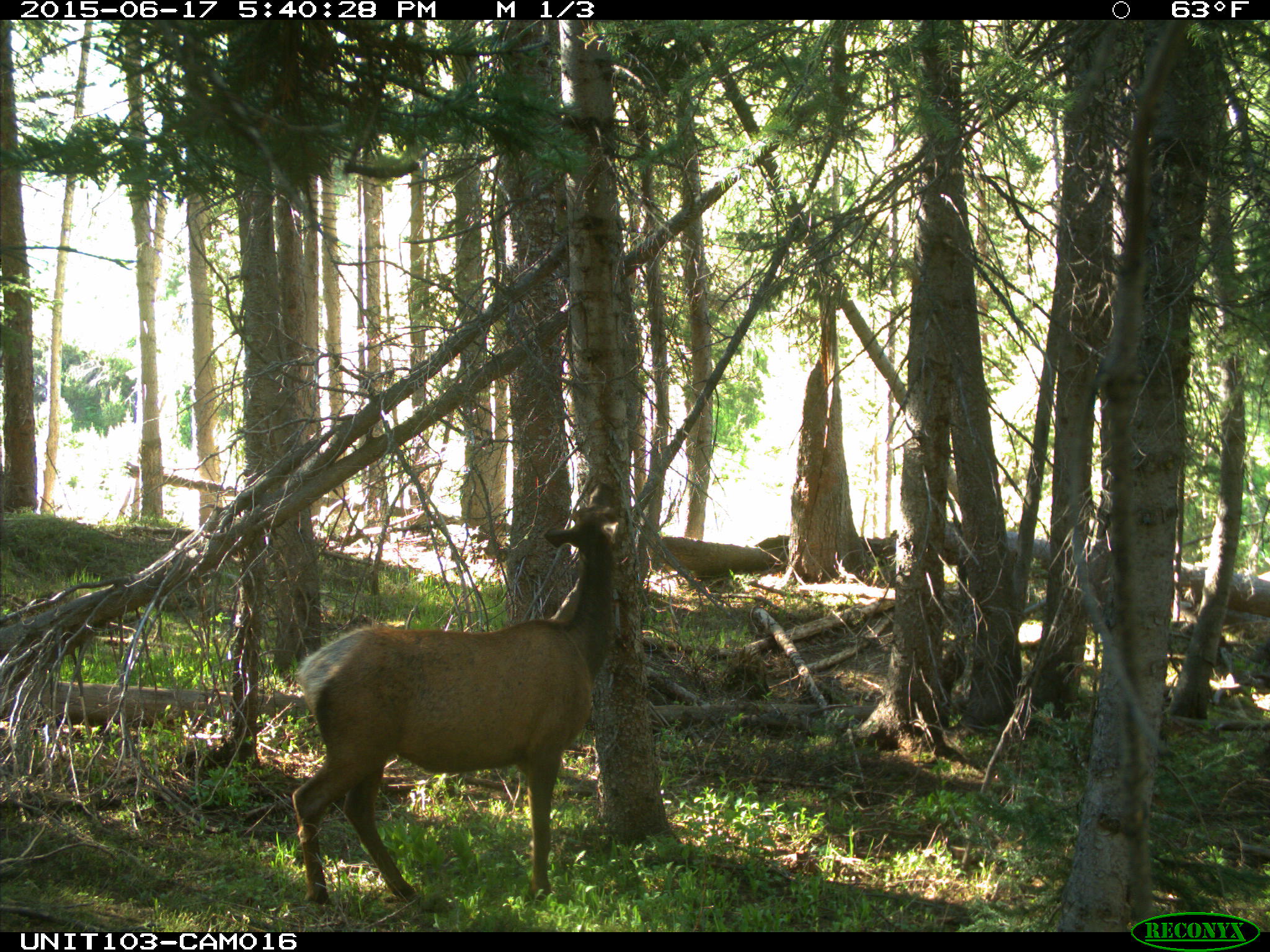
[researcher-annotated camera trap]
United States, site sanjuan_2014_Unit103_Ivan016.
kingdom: Animalia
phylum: Chordata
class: Mammalia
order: Artiodactyla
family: Cervidae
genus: Cervus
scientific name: Cervus elaphus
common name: red deer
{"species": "Cervus elaphus (red deer)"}